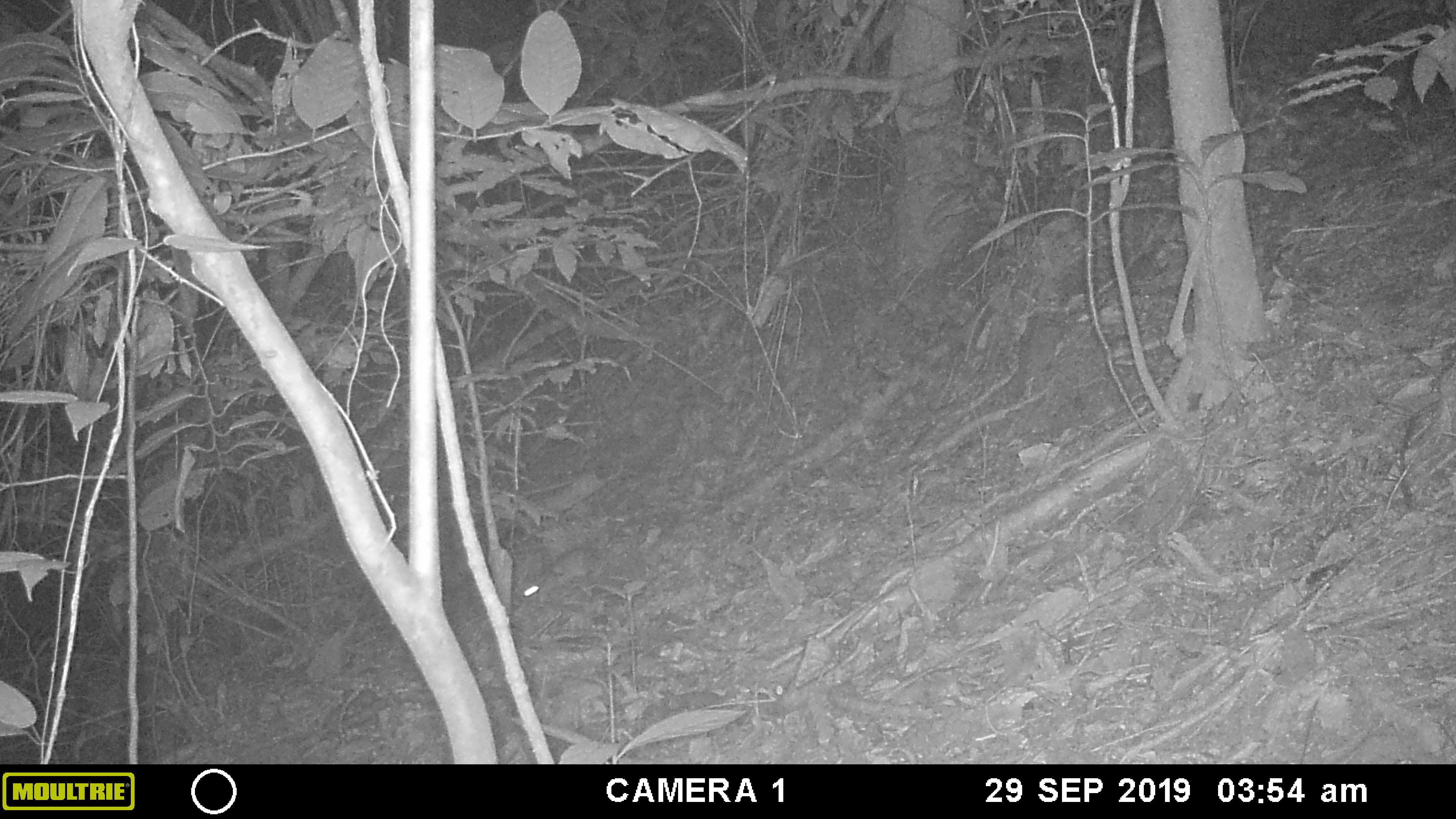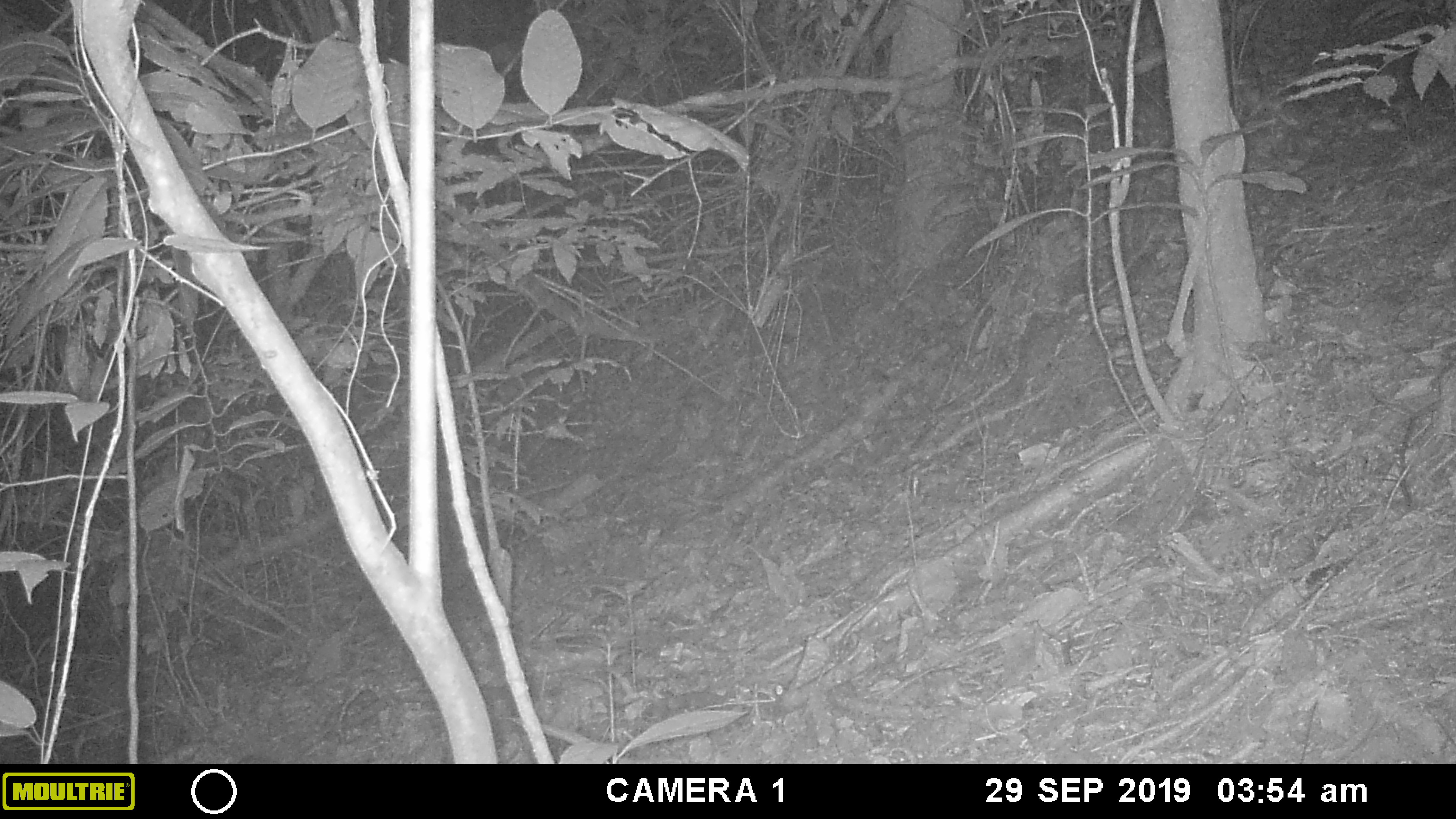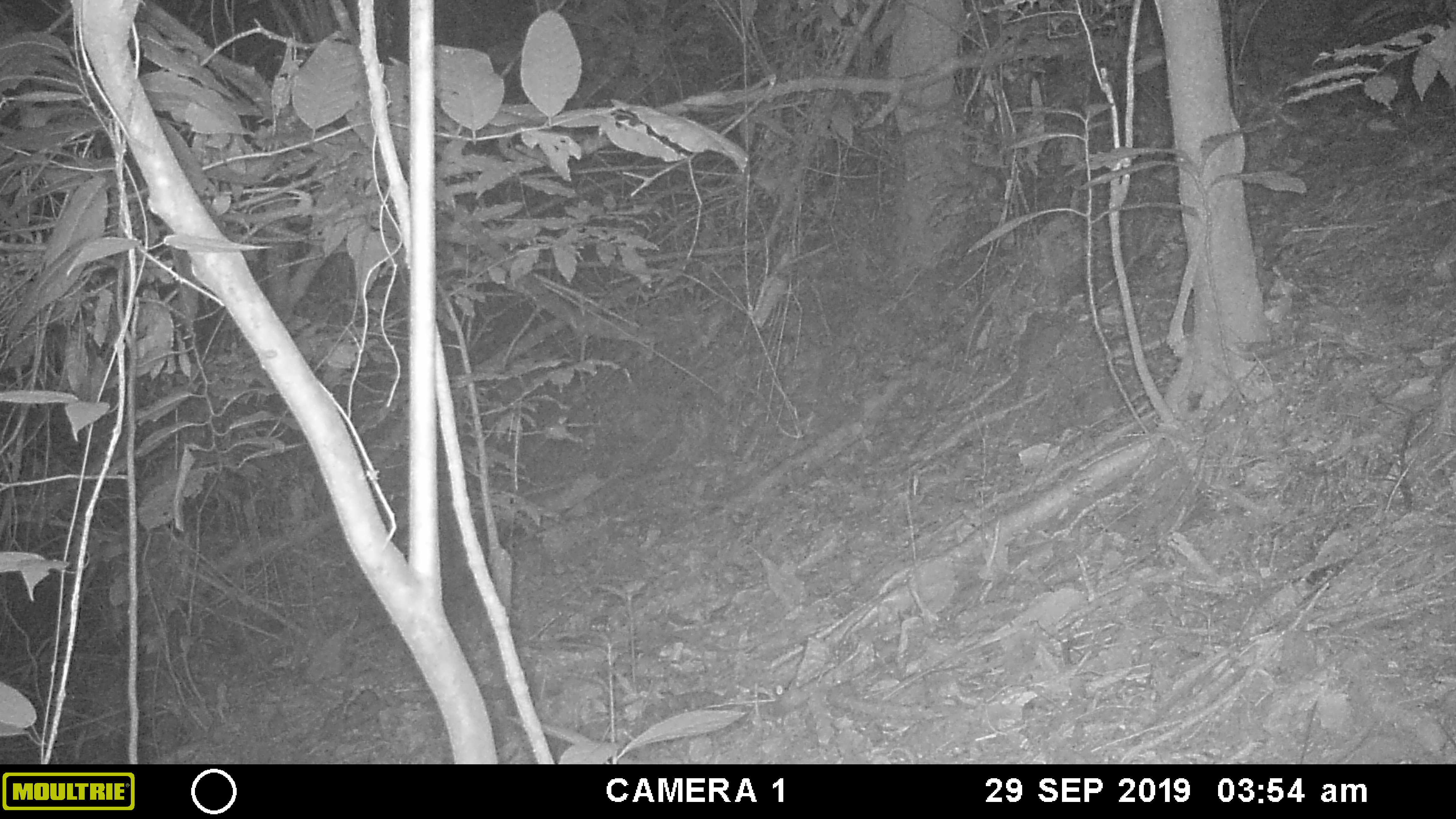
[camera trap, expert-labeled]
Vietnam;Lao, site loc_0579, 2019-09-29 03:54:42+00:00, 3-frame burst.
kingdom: Animalia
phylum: Chordata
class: Mammalia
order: Rodentia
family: Muridae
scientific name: Muridae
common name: old-world mice and rats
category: unidentified murid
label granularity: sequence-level